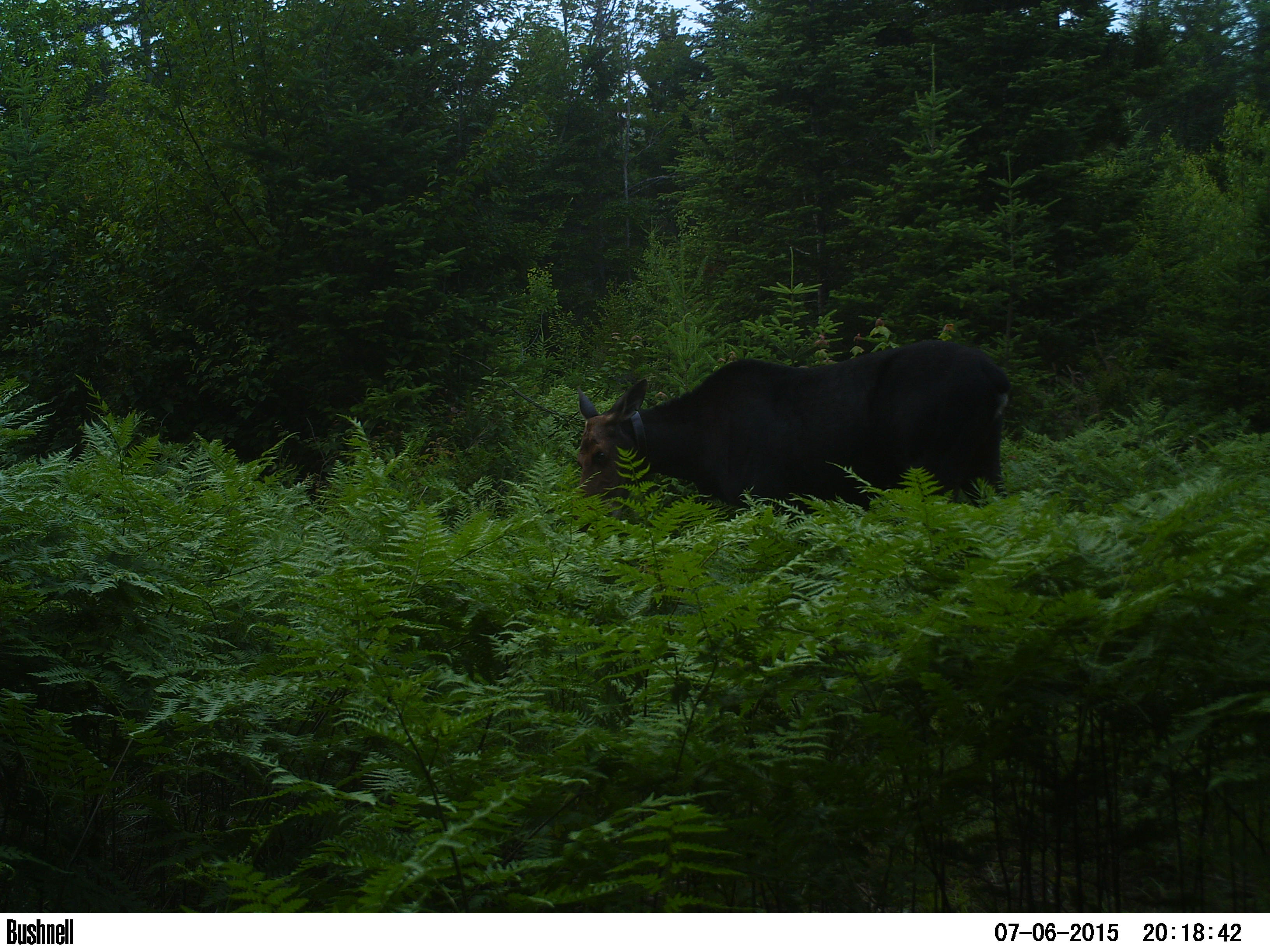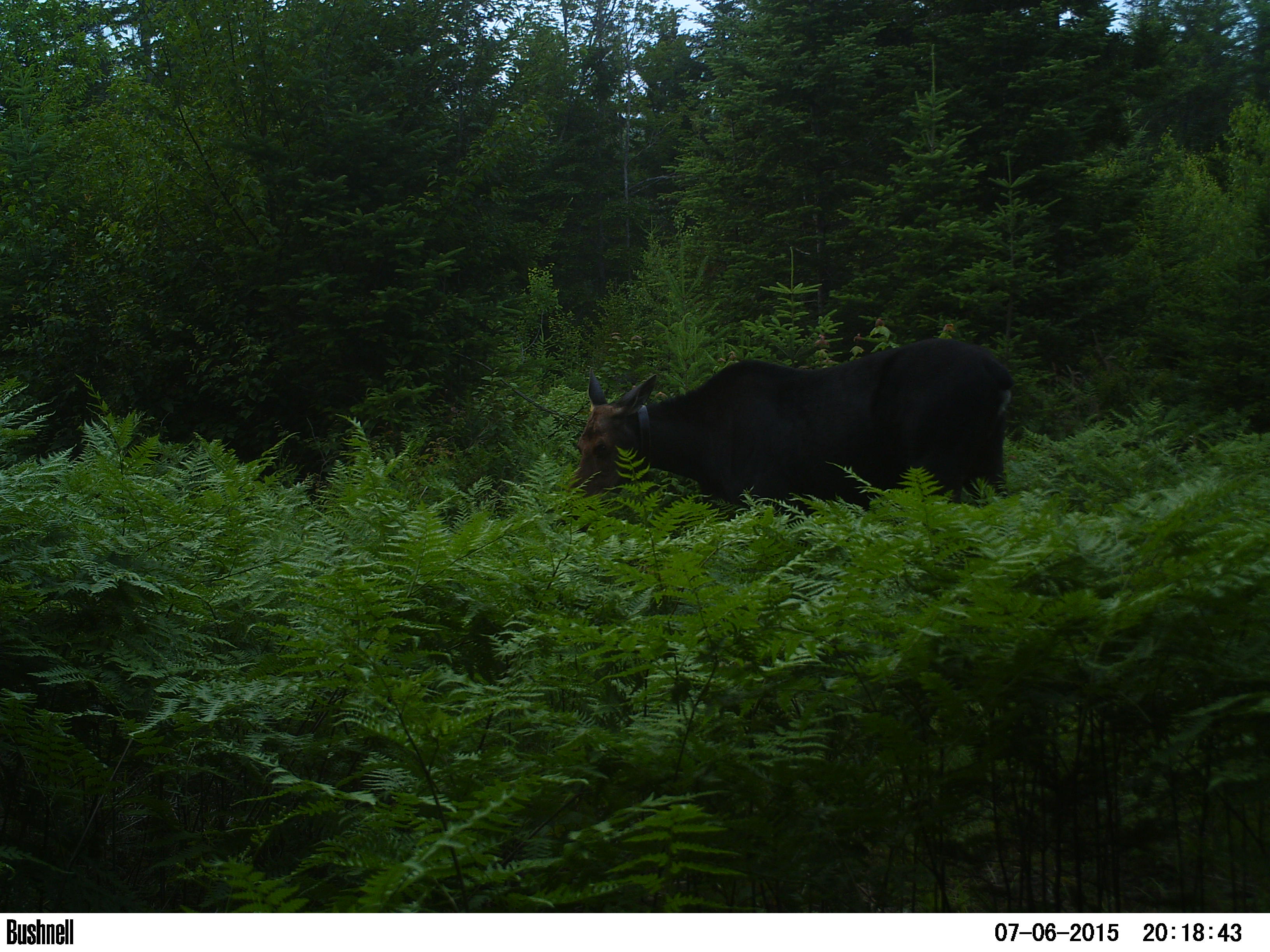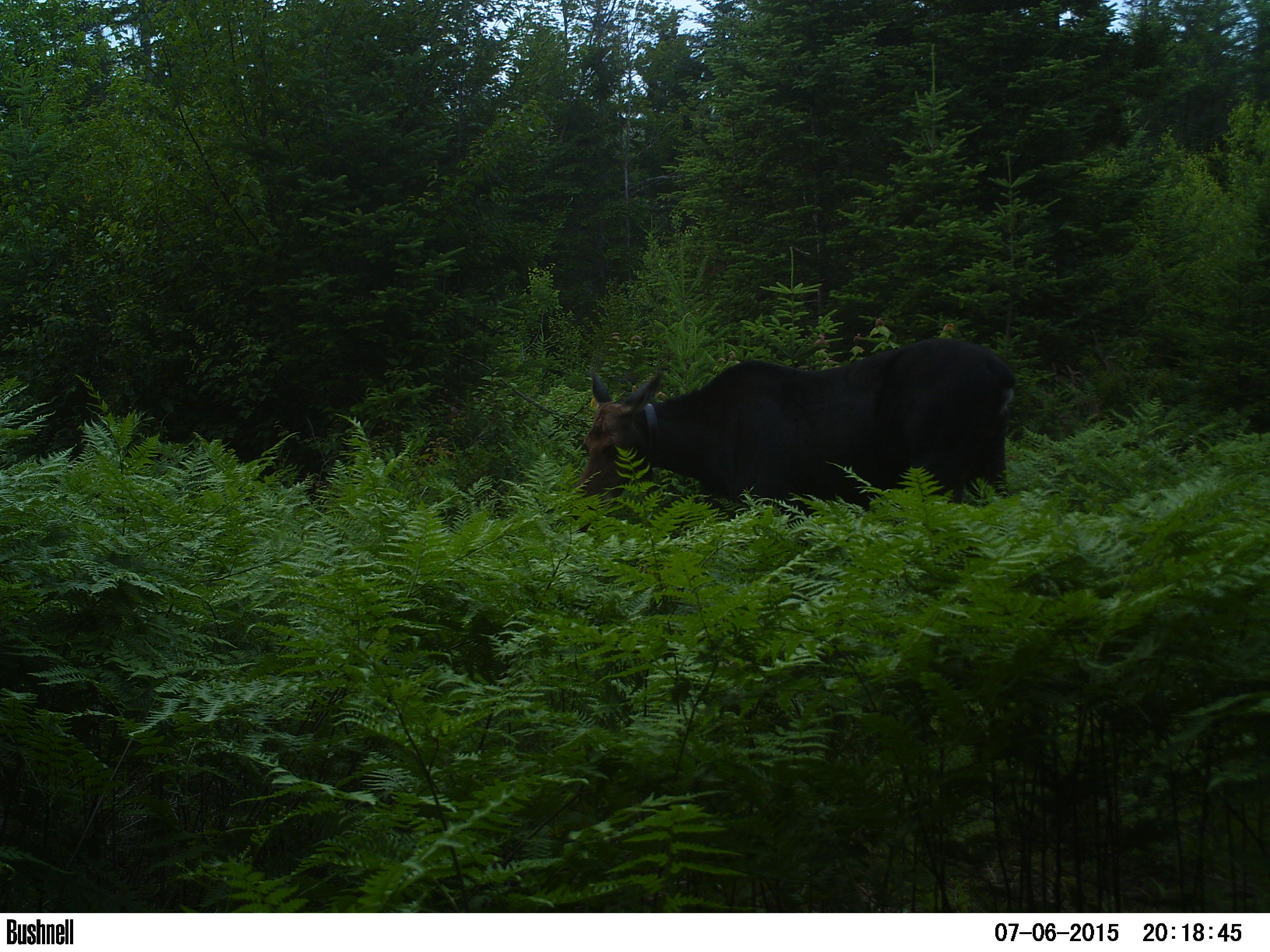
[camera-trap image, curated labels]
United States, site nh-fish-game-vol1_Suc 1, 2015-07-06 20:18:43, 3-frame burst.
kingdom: Animalia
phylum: Chordata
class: Mammalia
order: Artiodactyla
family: Cervidae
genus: Alces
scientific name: Alces alces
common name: moose